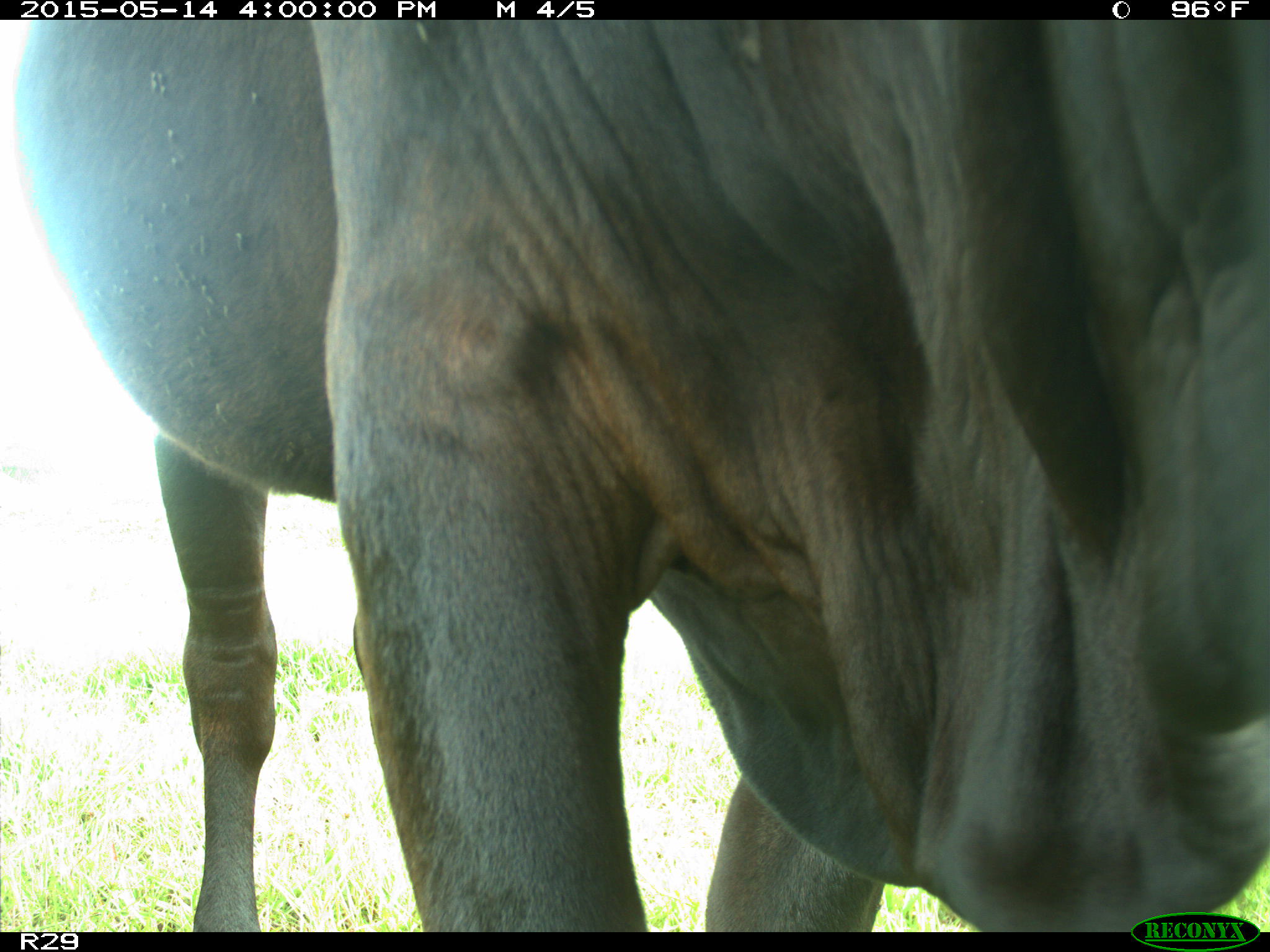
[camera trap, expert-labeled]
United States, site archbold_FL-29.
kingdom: Animalia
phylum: Chordata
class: Mammalia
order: Artiodactyla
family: Bovidae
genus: Bos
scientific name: Bos taurus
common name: domestic cow